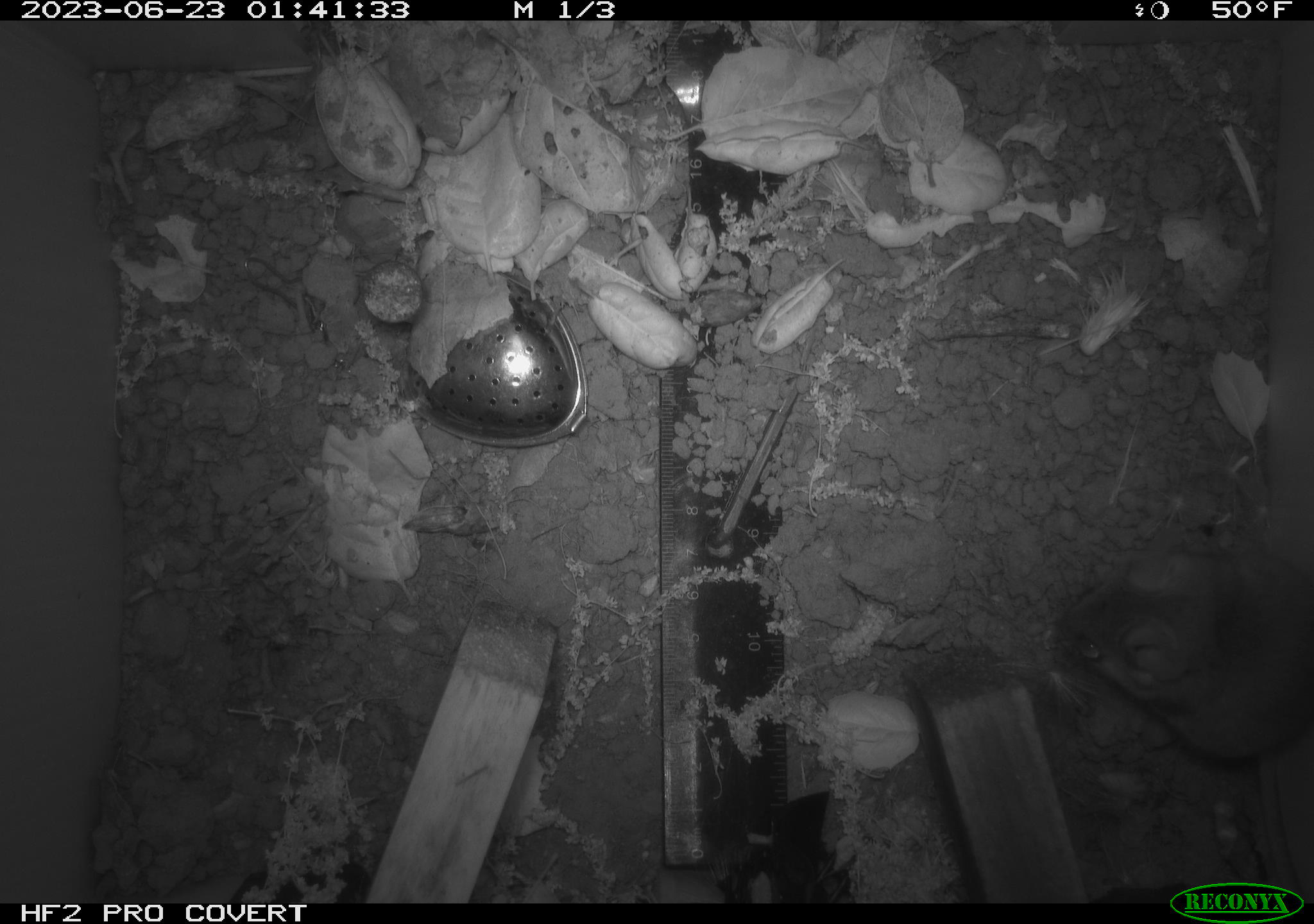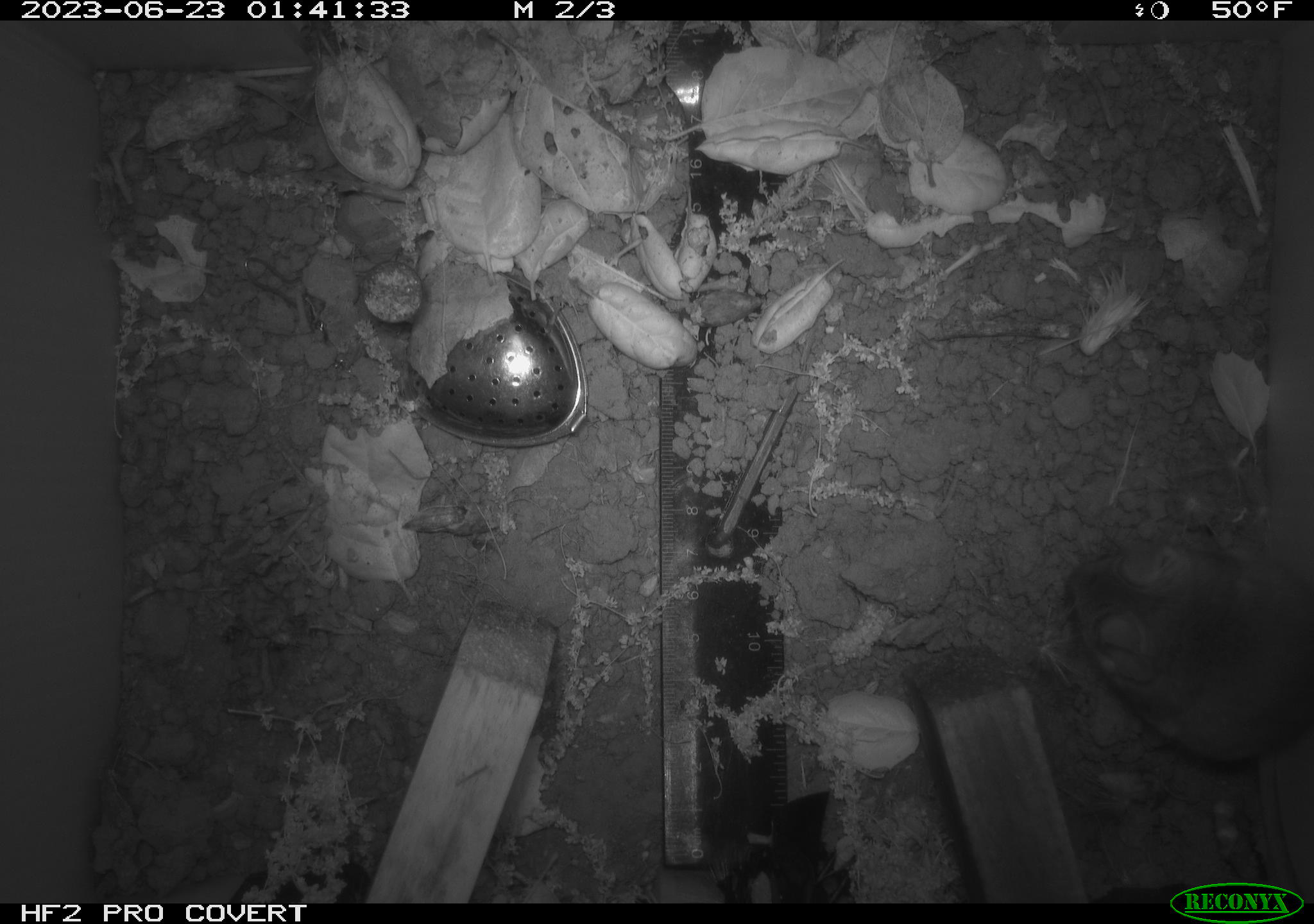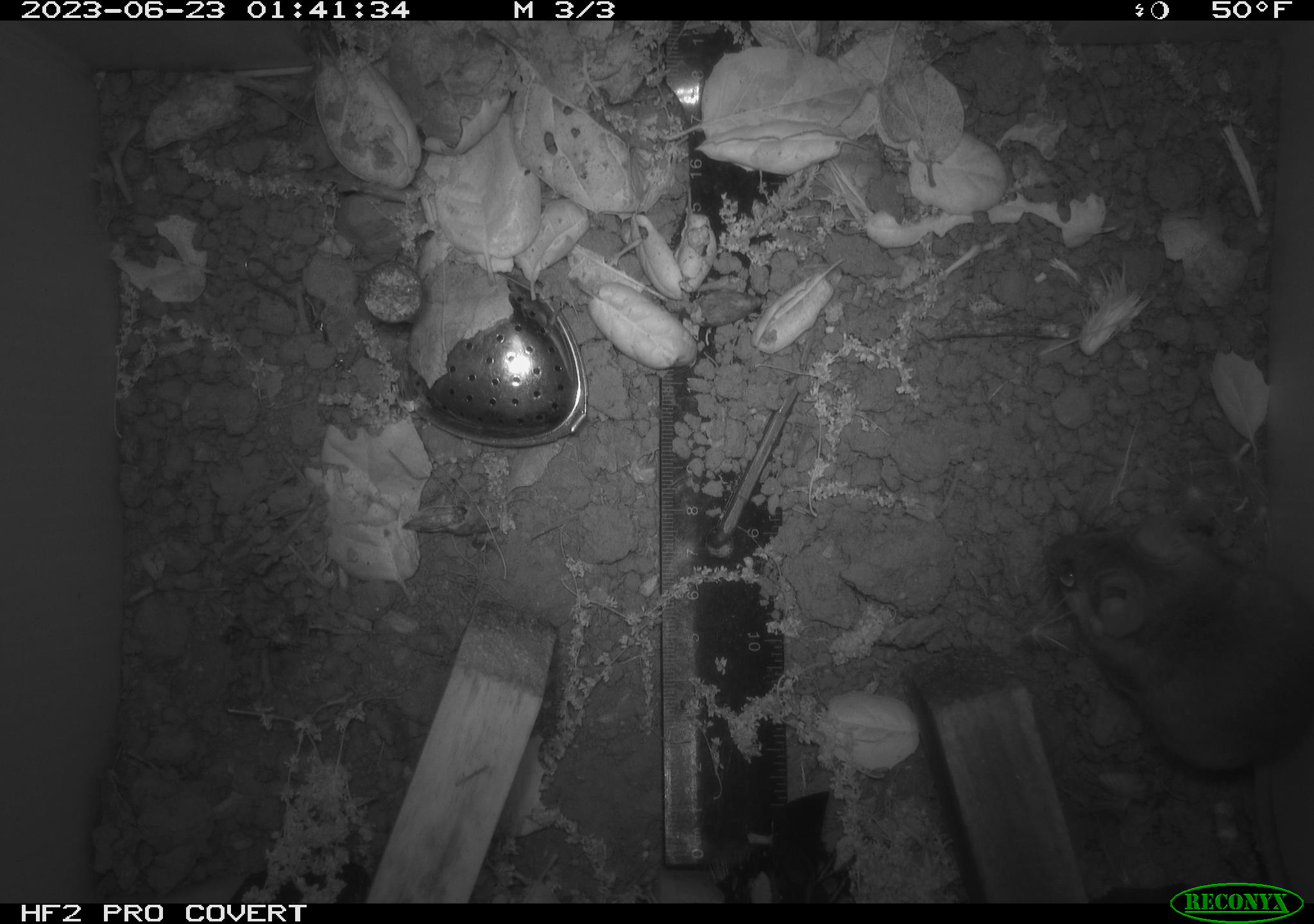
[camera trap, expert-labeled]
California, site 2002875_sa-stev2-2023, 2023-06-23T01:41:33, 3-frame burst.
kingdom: Animalia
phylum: Chordata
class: Mammalia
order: Rodentia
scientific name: Rodentia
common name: mouse species